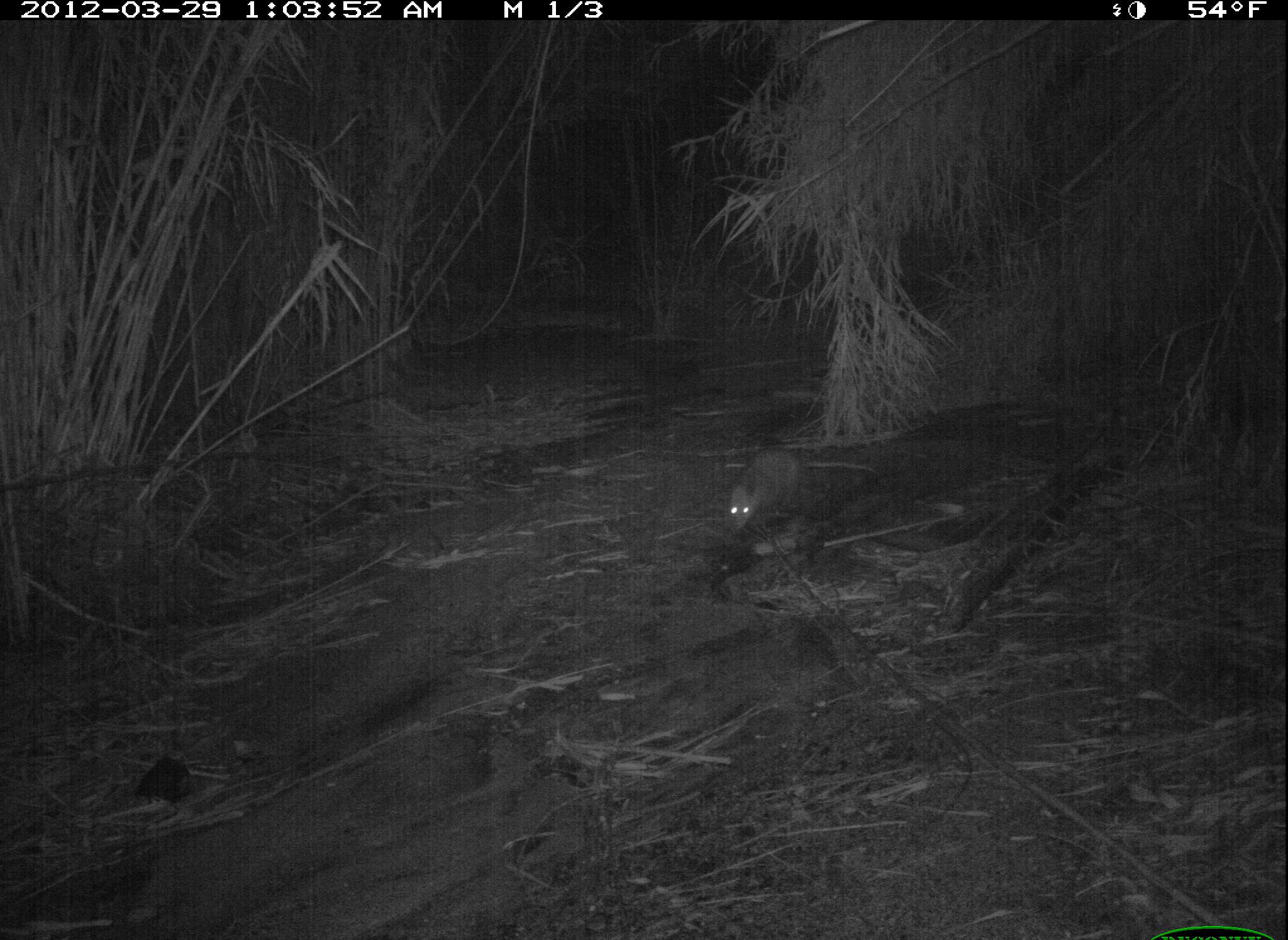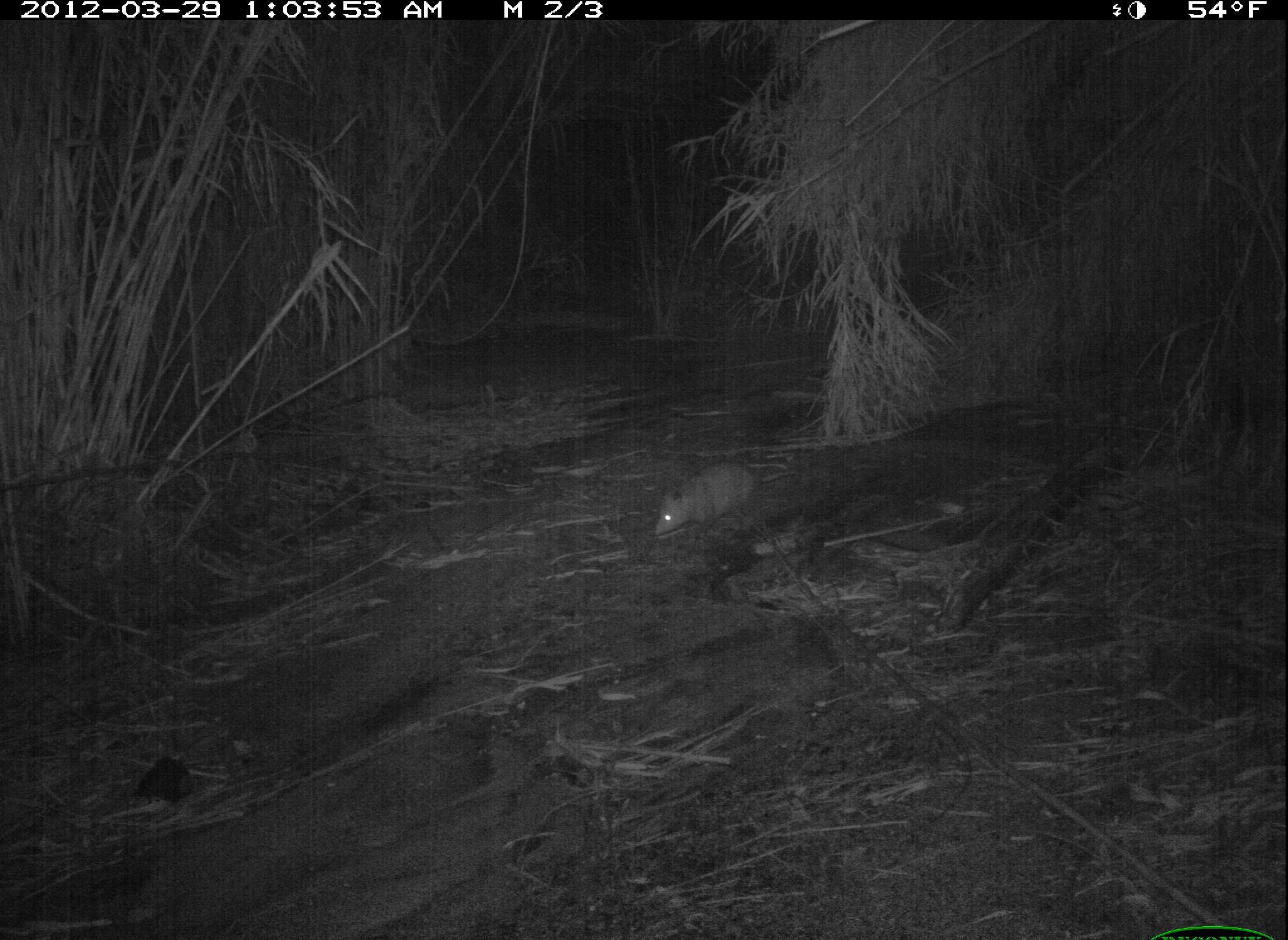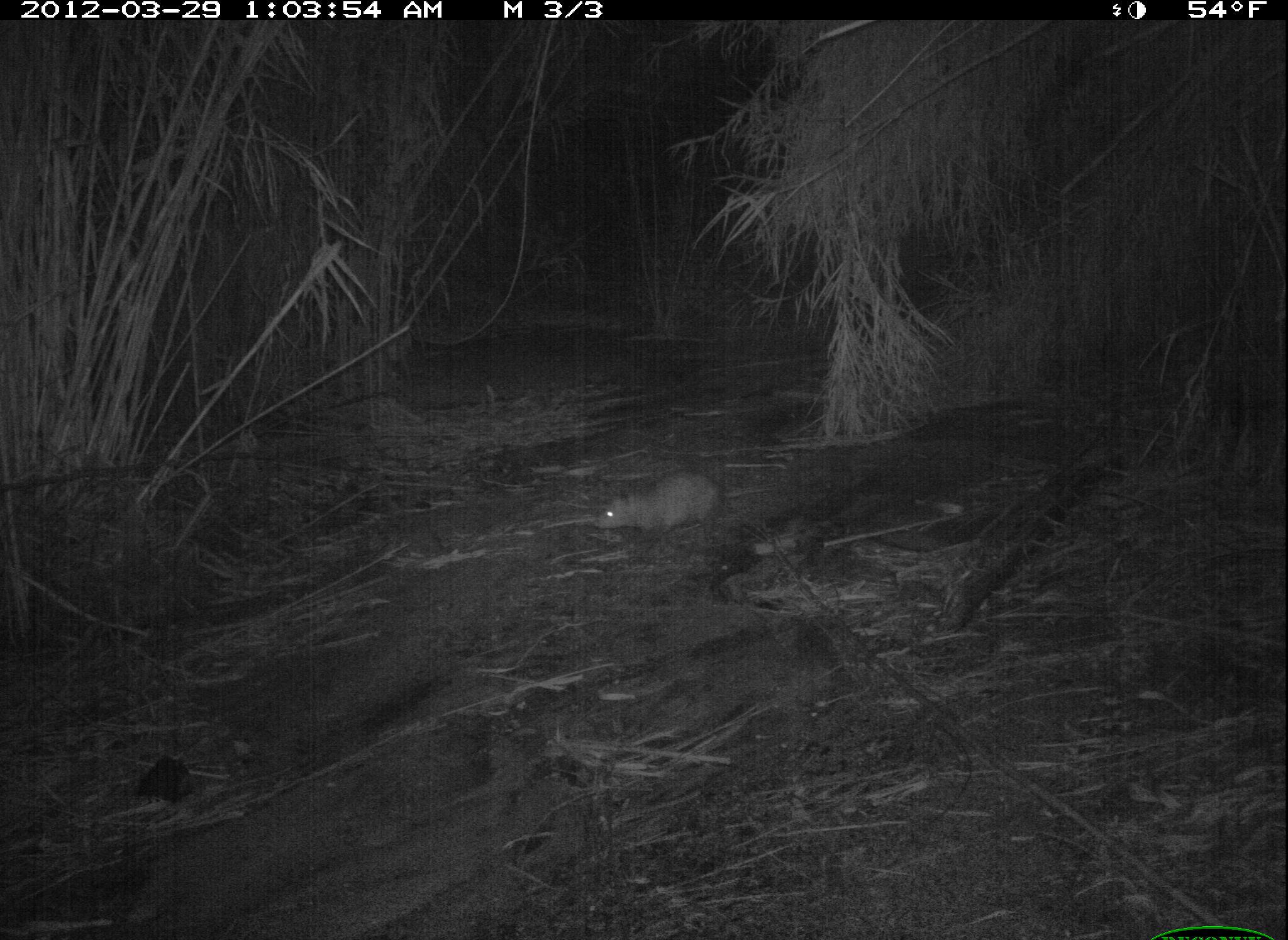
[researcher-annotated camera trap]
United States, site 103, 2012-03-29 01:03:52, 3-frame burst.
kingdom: Animalia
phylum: Chordata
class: Mammalia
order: Didelphimorphia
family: Didelphidae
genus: Didelphis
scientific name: Didelphis virginiana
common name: virginia opossum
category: opossum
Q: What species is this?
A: Opossum (virginia opossum) (Didelphis virginiana).